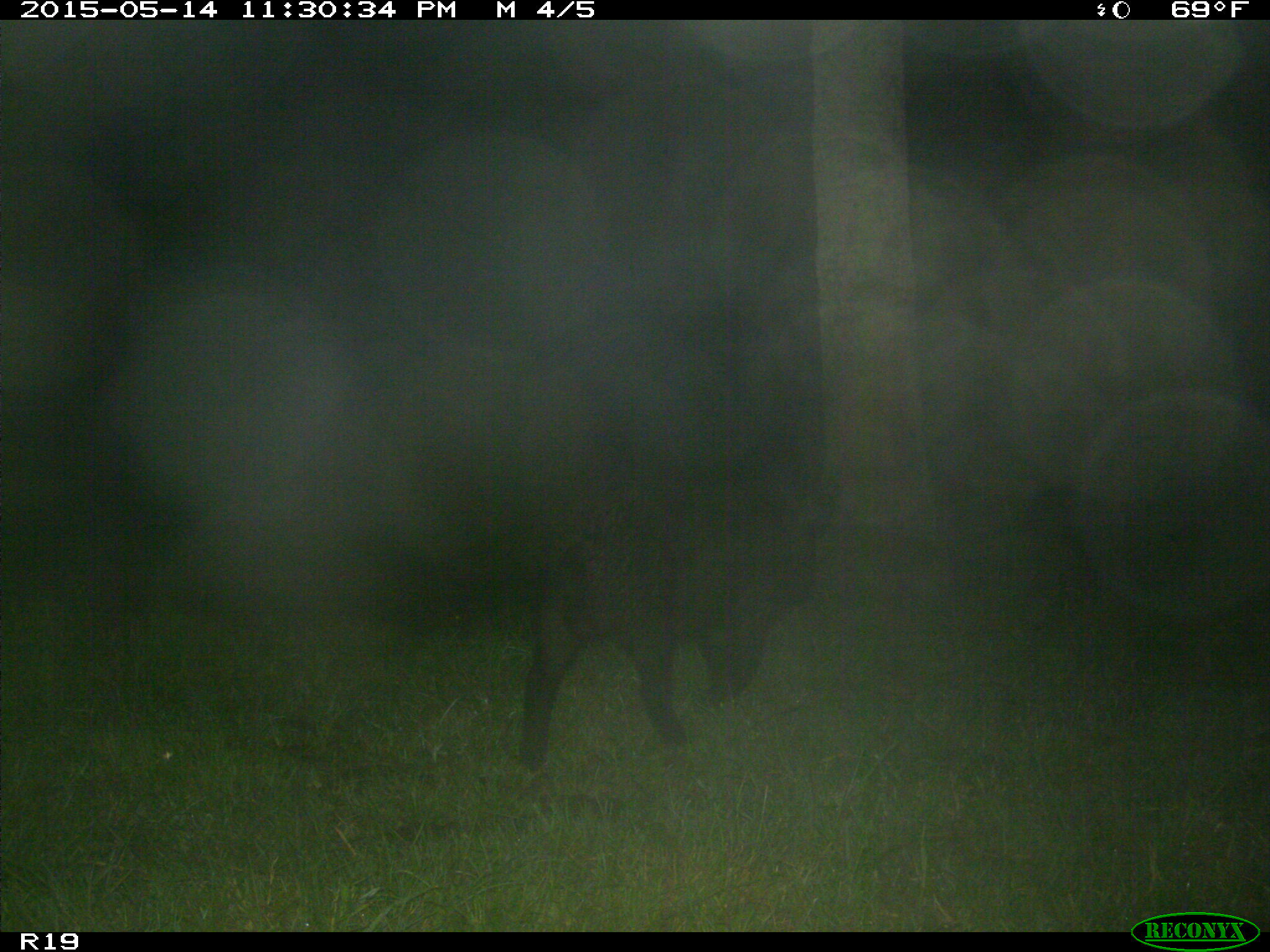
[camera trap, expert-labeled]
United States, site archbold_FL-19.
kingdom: Animalia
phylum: Chordata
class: Mammalia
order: Artiodactyla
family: Suidae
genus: Sus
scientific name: Sus scrofa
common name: wild boar